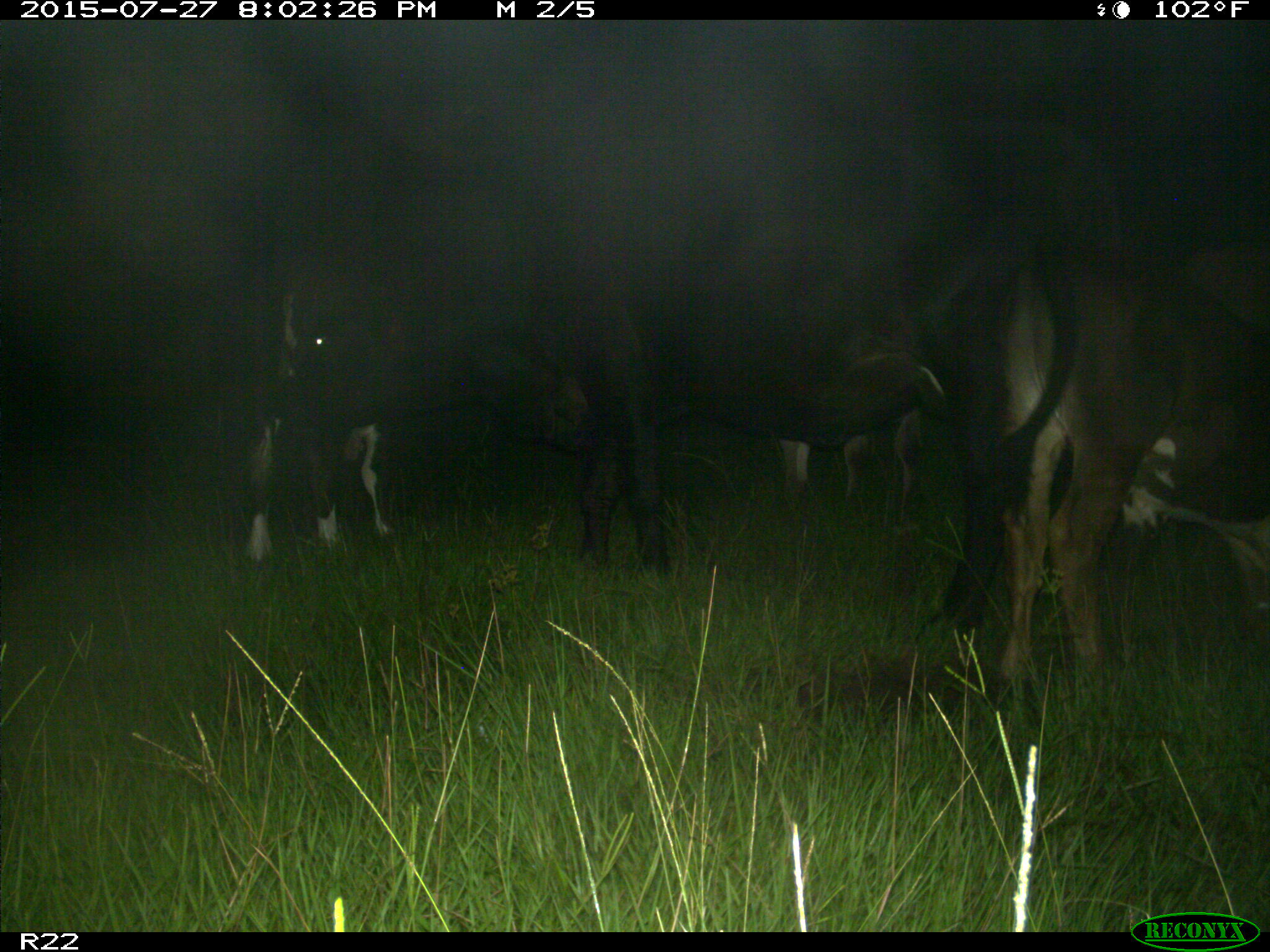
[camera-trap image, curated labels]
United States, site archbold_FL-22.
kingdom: Animalia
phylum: Chordata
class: Mammalia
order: Artiodactyla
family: Bovidae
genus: Bos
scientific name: Bos taurus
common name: domestic cow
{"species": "Bos taurus (domestic cow)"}